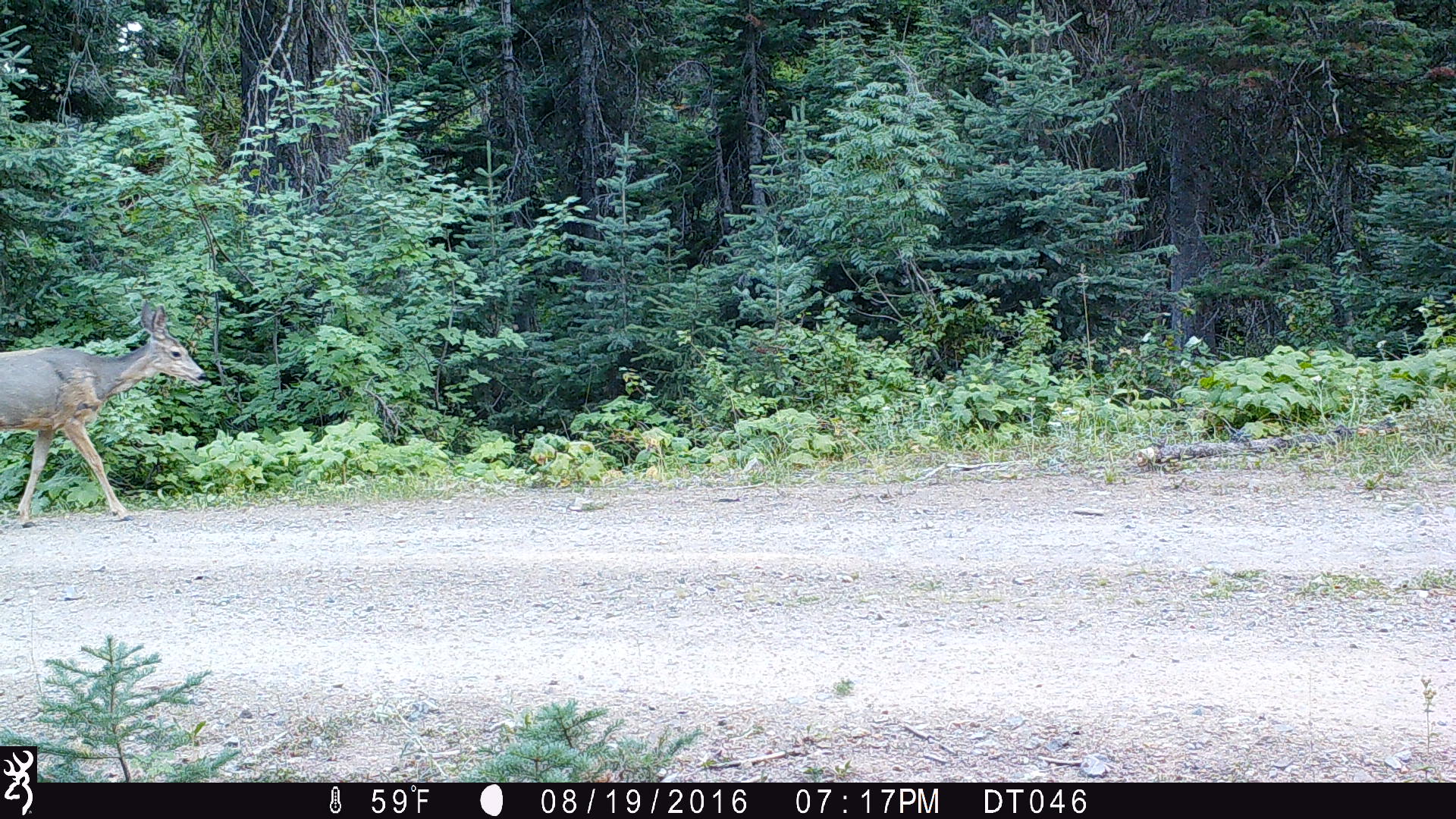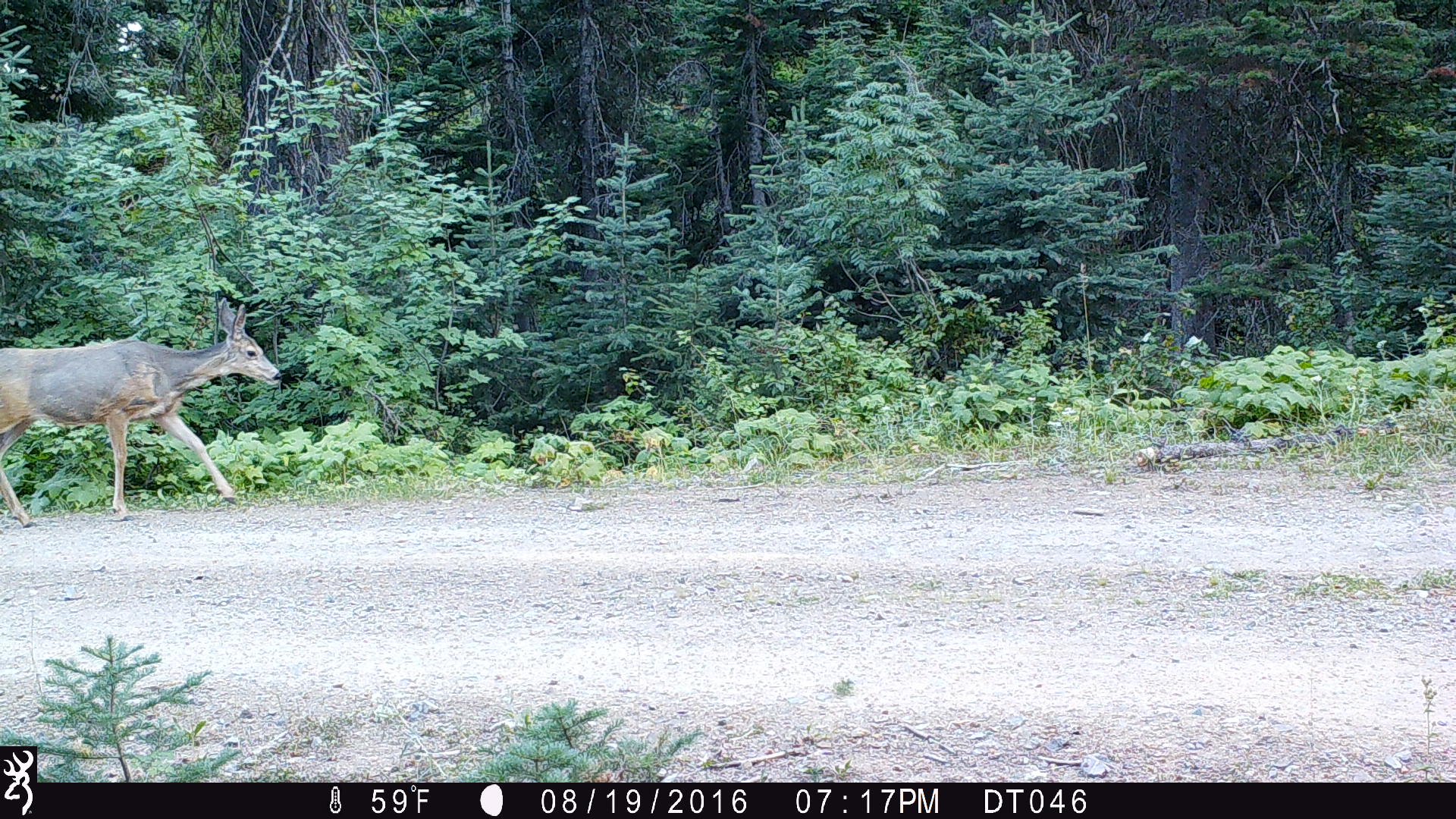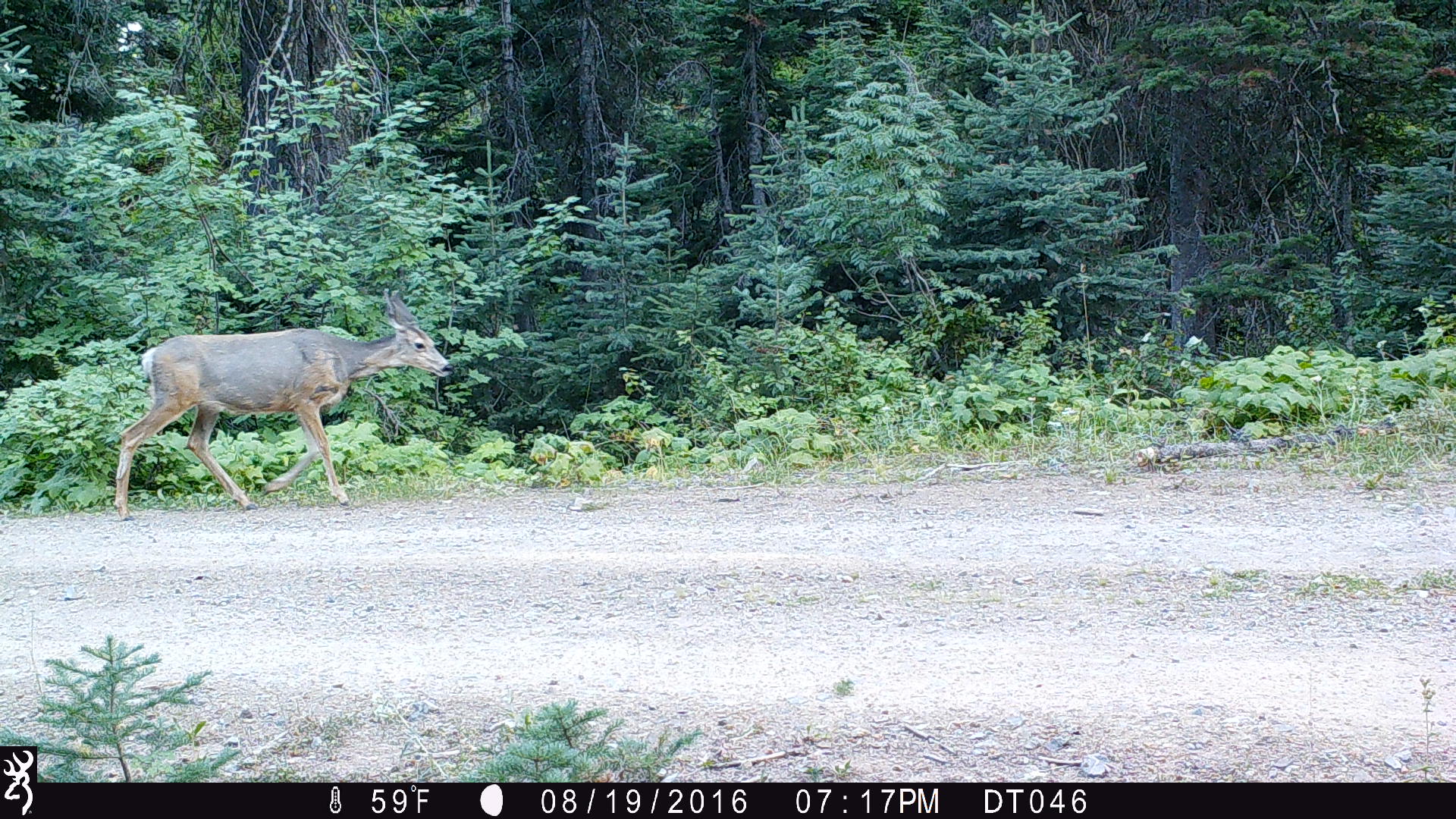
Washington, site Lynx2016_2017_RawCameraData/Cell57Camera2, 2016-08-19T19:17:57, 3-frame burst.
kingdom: Animalia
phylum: Chordata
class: Mammalia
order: Artiodactyla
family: Cervidae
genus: Odocoileus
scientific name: Odocoileus hemionus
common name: mule deer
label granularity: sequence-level